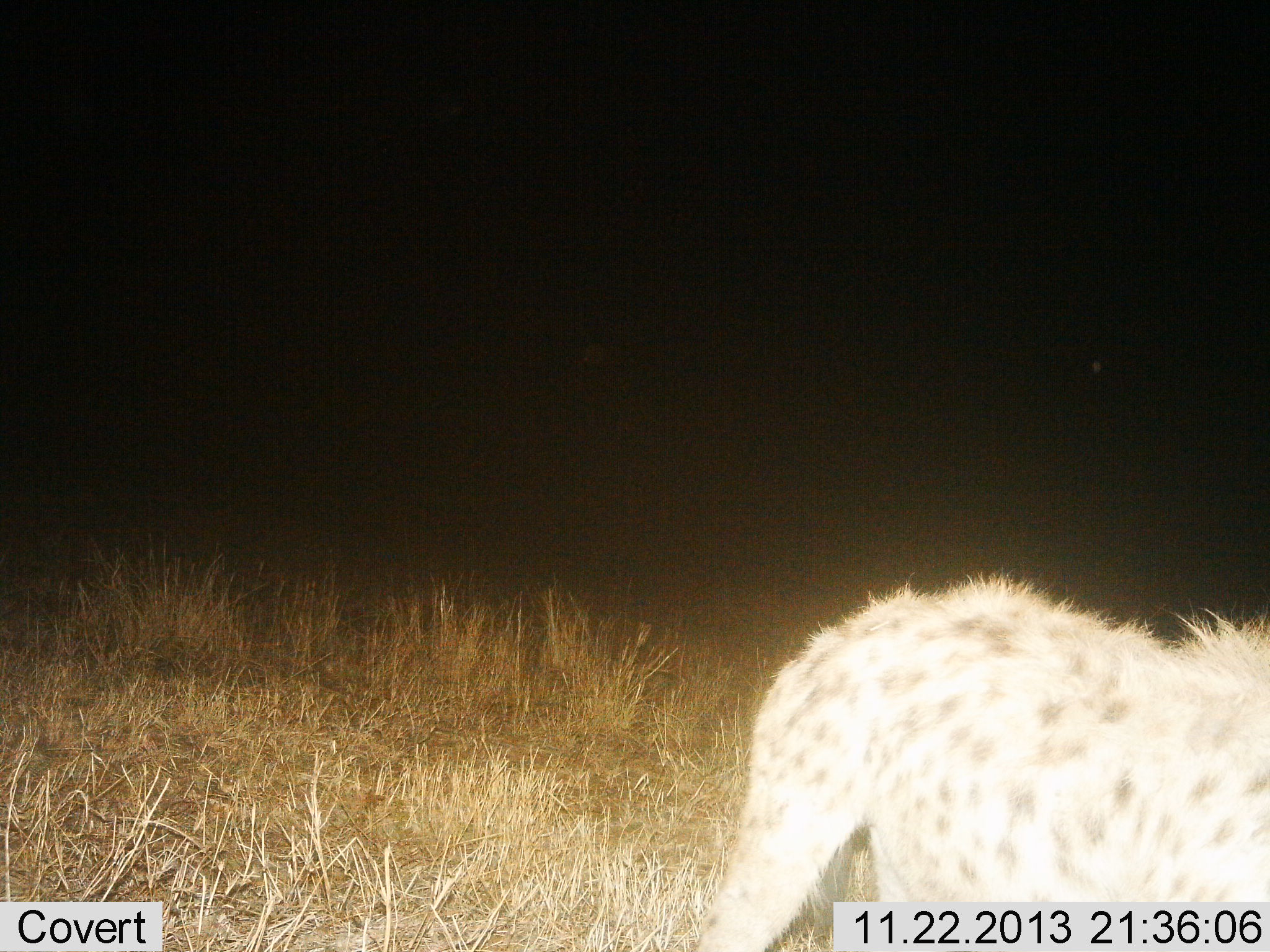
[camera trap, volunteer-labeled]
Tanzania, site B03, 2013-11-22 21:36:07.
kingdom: Animalia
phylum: Chordata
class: Mammalia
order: Carnivora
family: Hyaenidae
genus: Crocuta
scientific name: Crocuta crocuta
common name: spotted hyena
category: hyenaspotted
Hyenaspotted (spotted hyena) (Crocuta crocuta), count 1. Behavior (volunteer vote fractions): standing 50%, resting 0%, moving 50%, interacting 0%. Young present (vote fraction): 0%. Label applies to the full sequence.